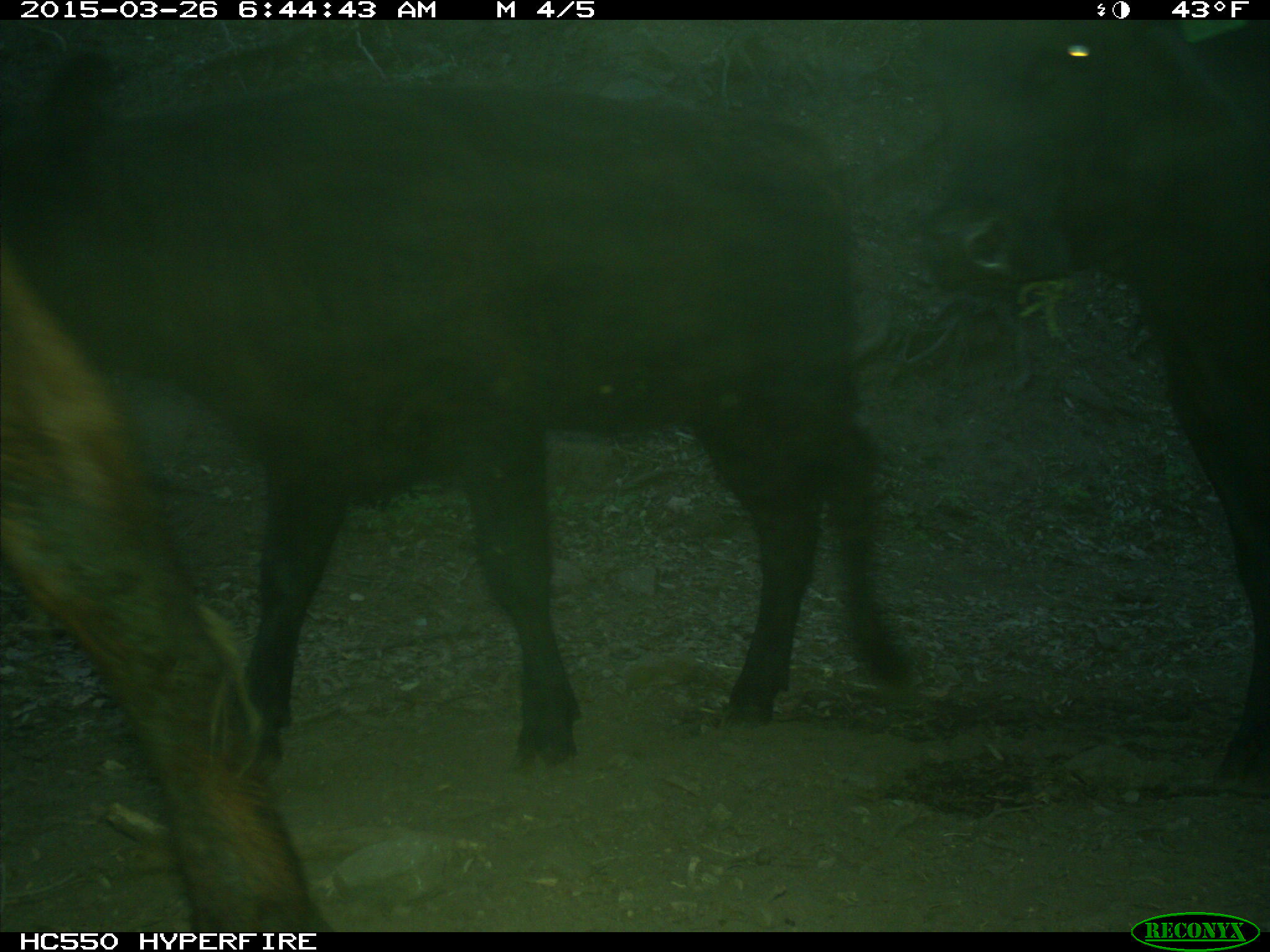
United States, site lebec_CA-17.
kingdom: Animalia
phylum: Chordata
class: Mammalia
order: Artiodactyla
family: Bovidae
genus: Bos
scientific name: Bos taurus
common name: domestic cow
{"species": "Bos taurus (domestic cow)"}